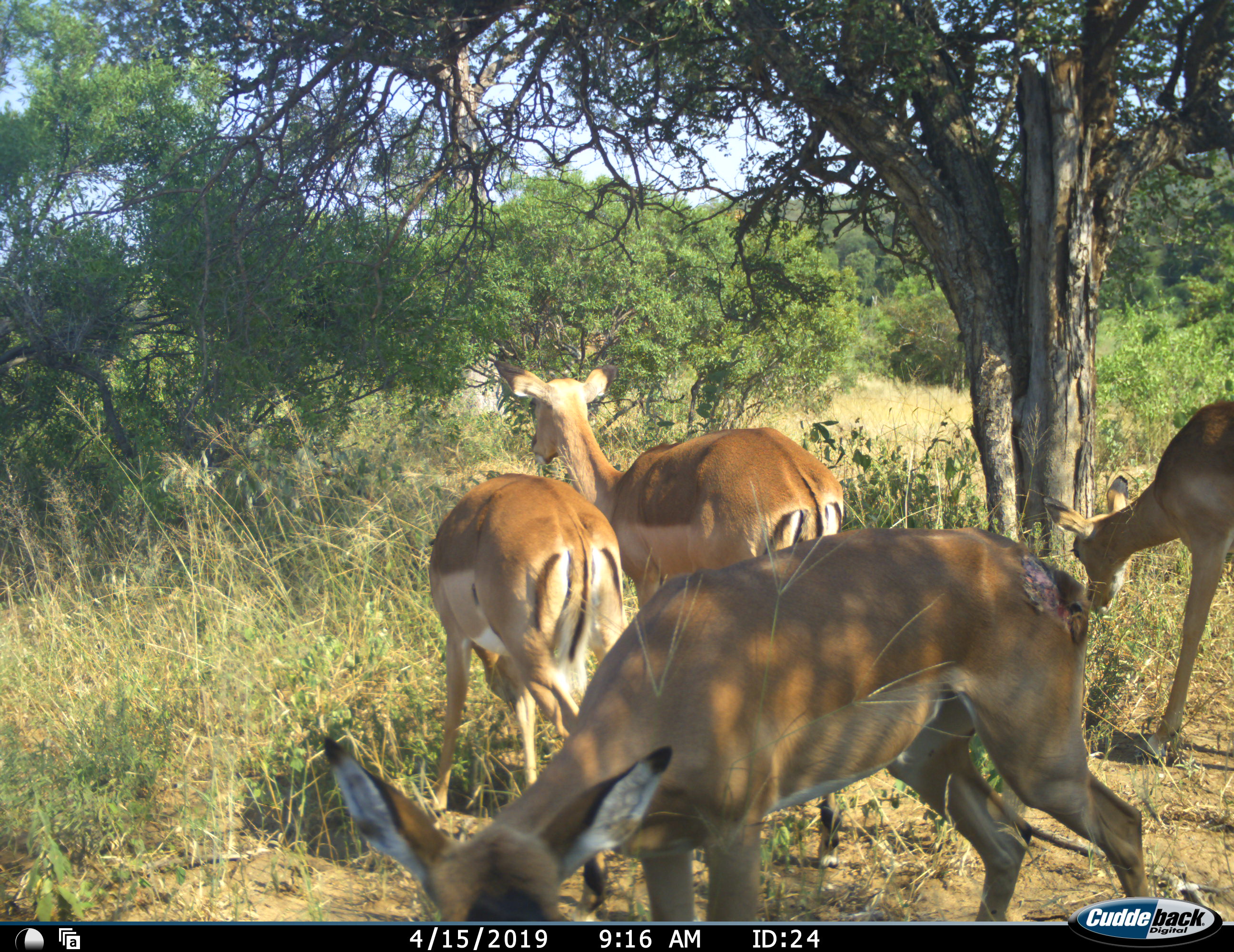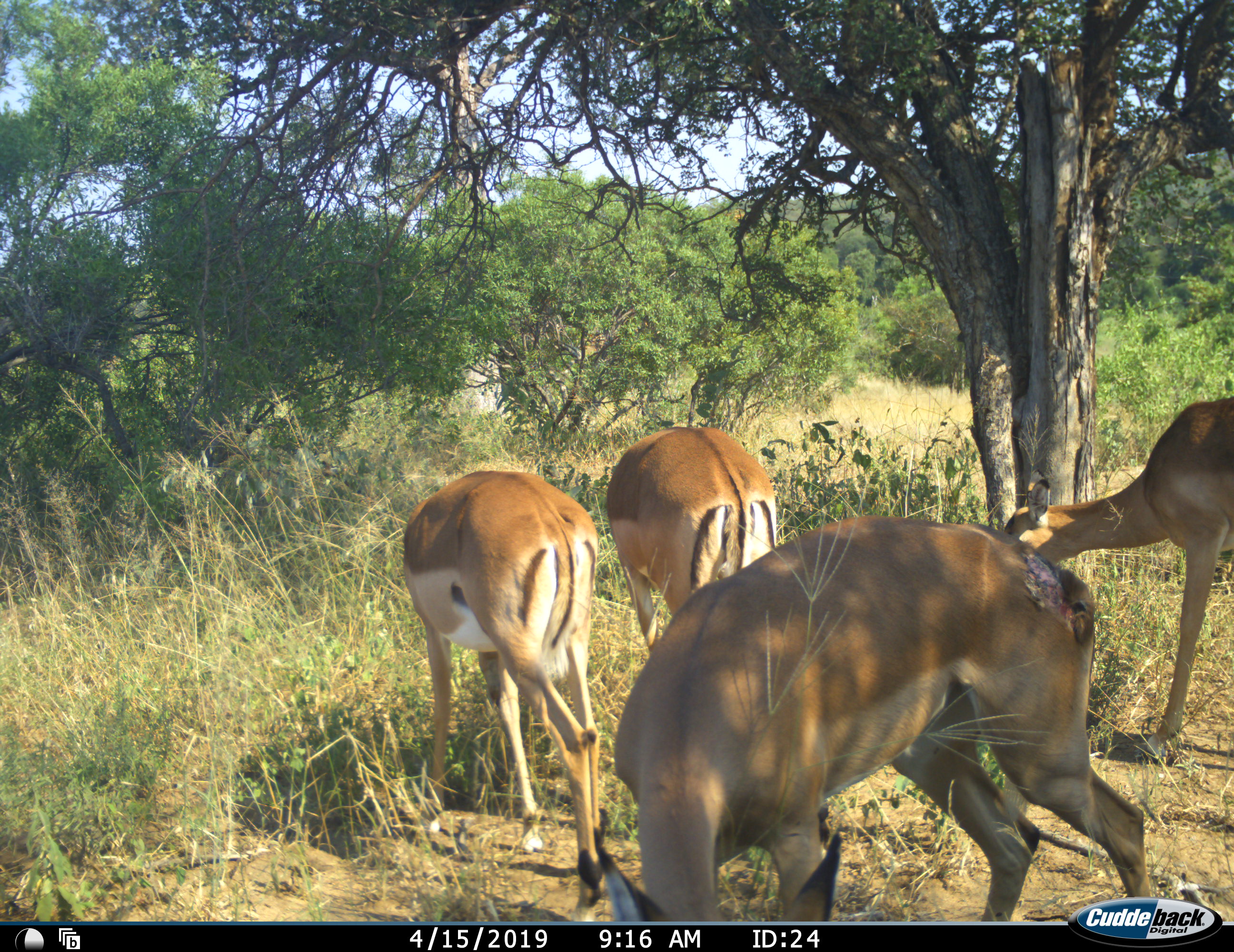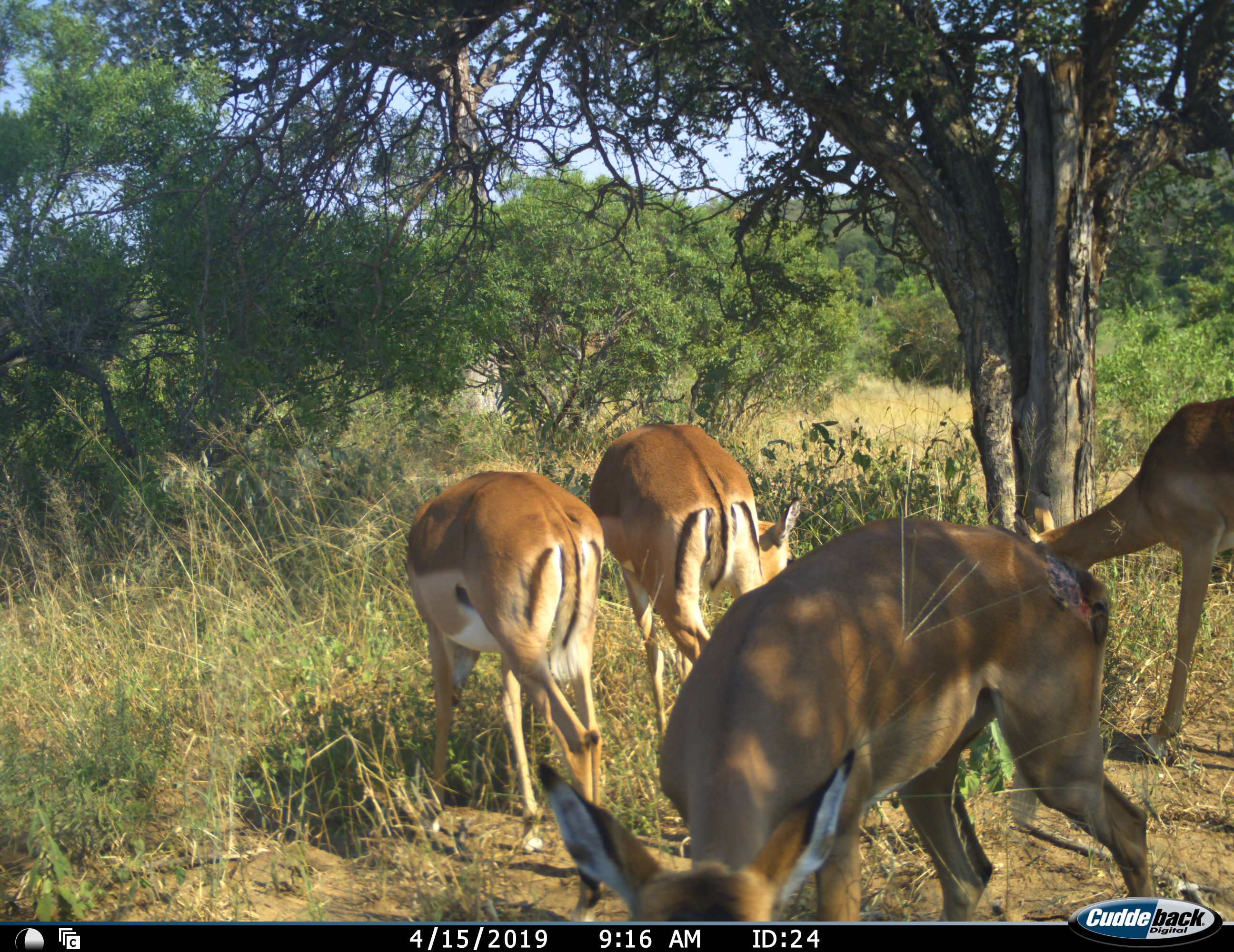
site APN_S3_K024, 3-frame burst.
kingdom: Animalia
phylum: Chordata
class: Mammalia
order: Artiodactyla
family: Bovidae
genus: Aepyceros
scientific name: Aepyceros melampus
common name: impala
Impala (Aepyceros melampus), count 4. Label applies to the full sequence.